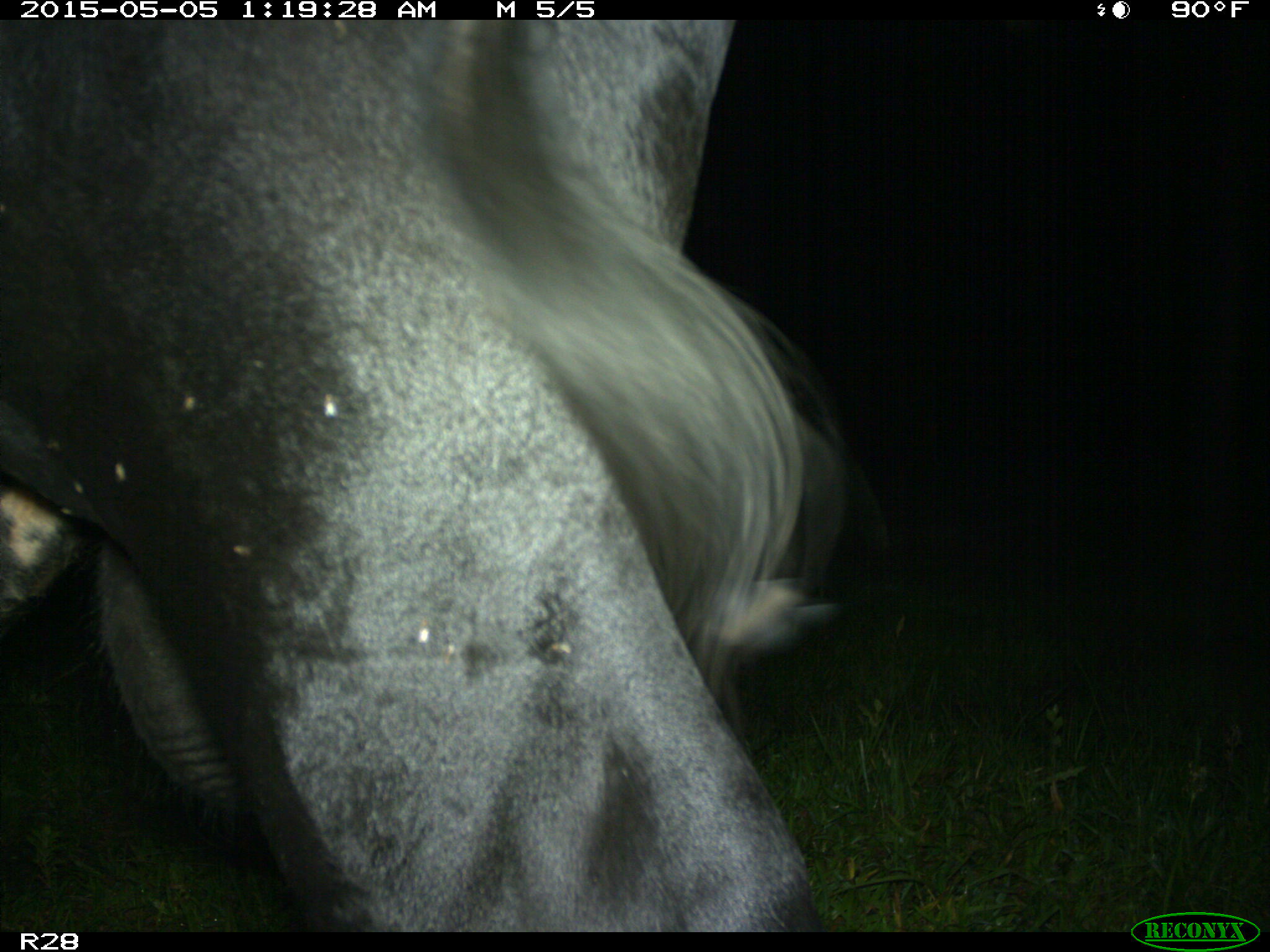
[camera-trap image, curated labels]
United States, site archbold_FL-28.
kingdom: Animalia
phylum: Chordata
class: Mammalia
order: Artiodactyla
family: Bovidae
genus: Bos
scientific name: Bos taurus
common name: domestic cow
Bos taurus (domestic cow).